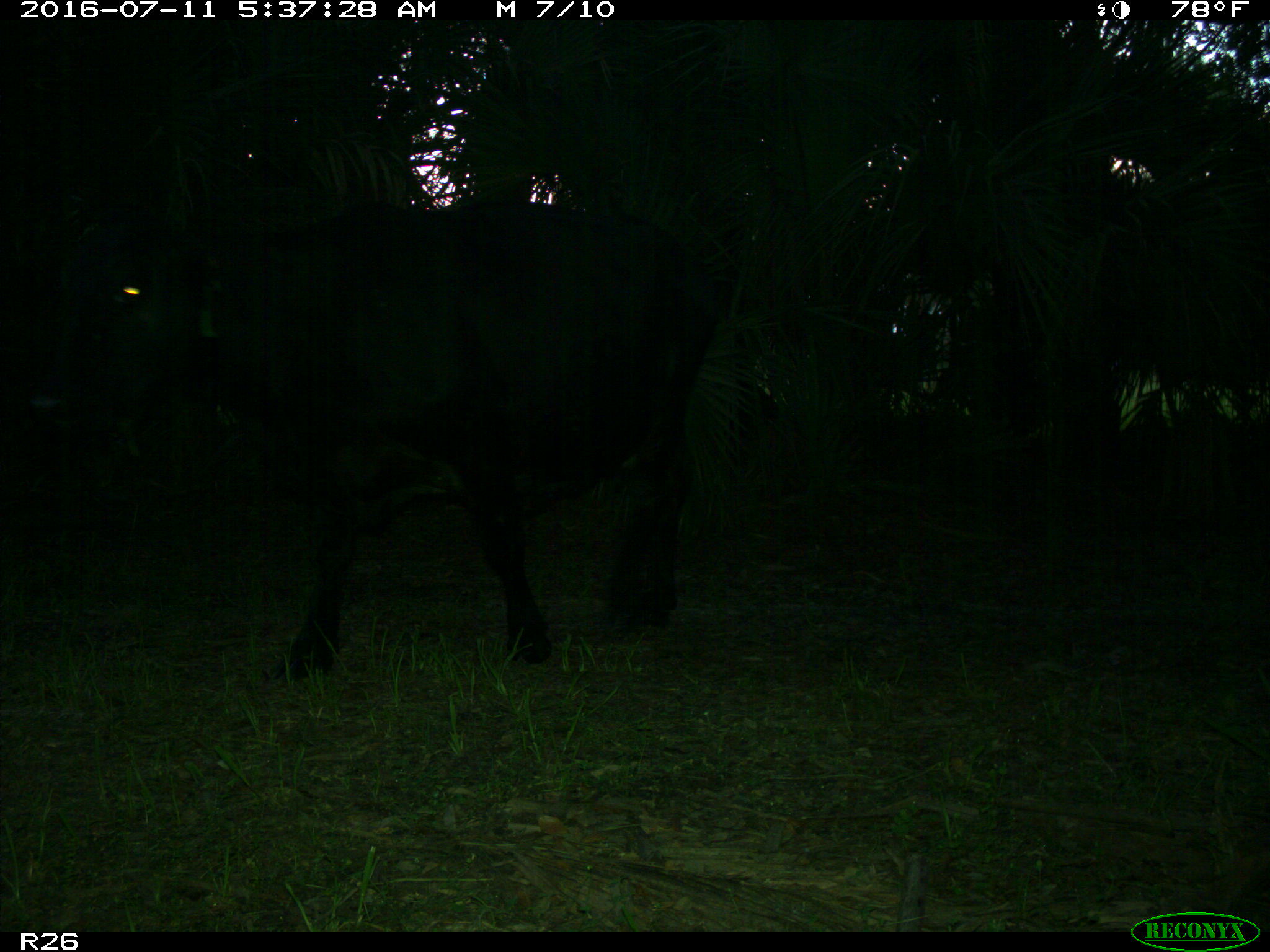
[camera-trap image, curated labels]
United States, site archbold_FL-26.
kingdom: Animalia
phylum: Chordata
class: Mammalia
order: Artiodactyla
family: Bovidae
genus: Bos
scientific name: Bos taurus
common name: domestic cow